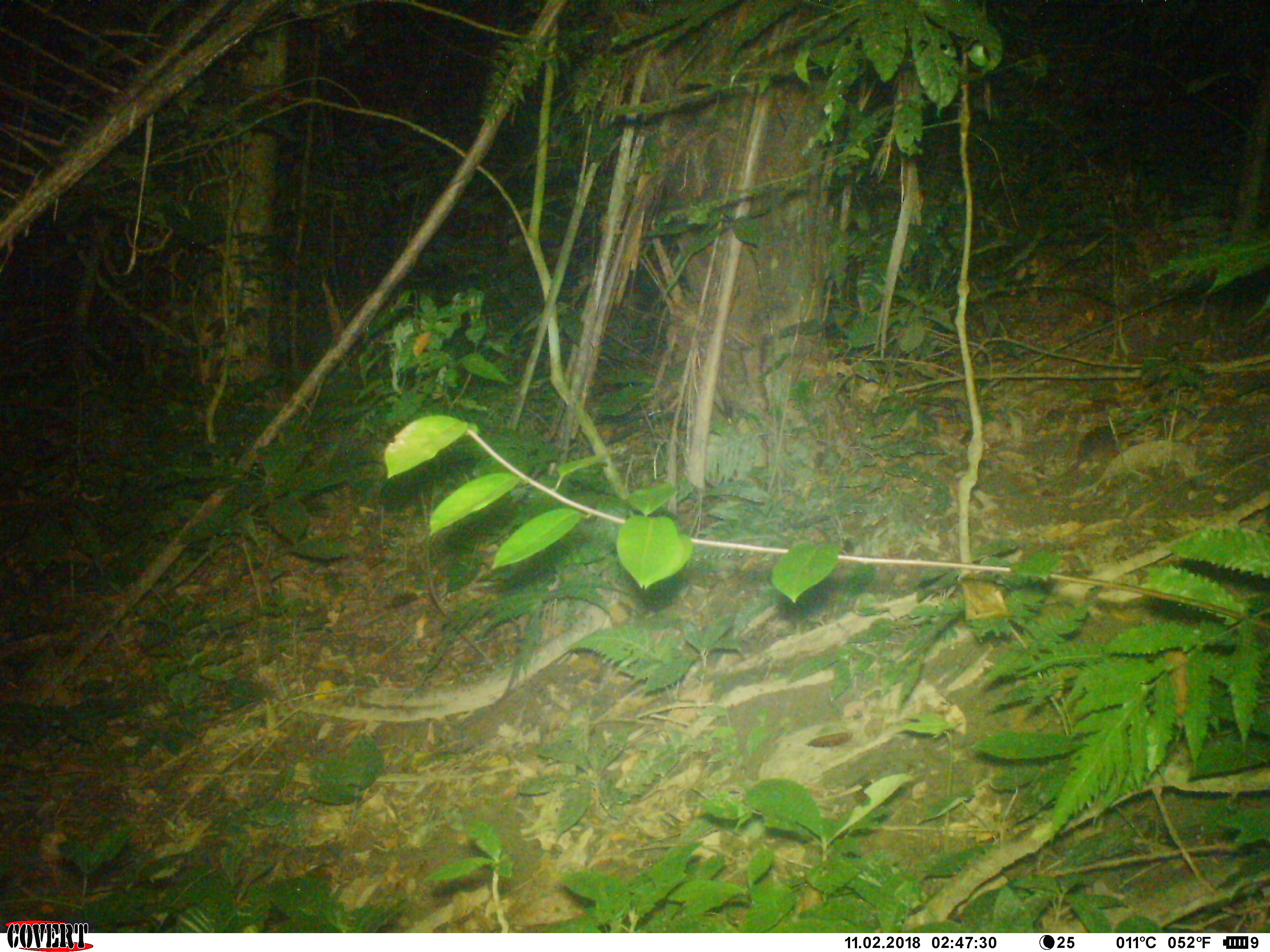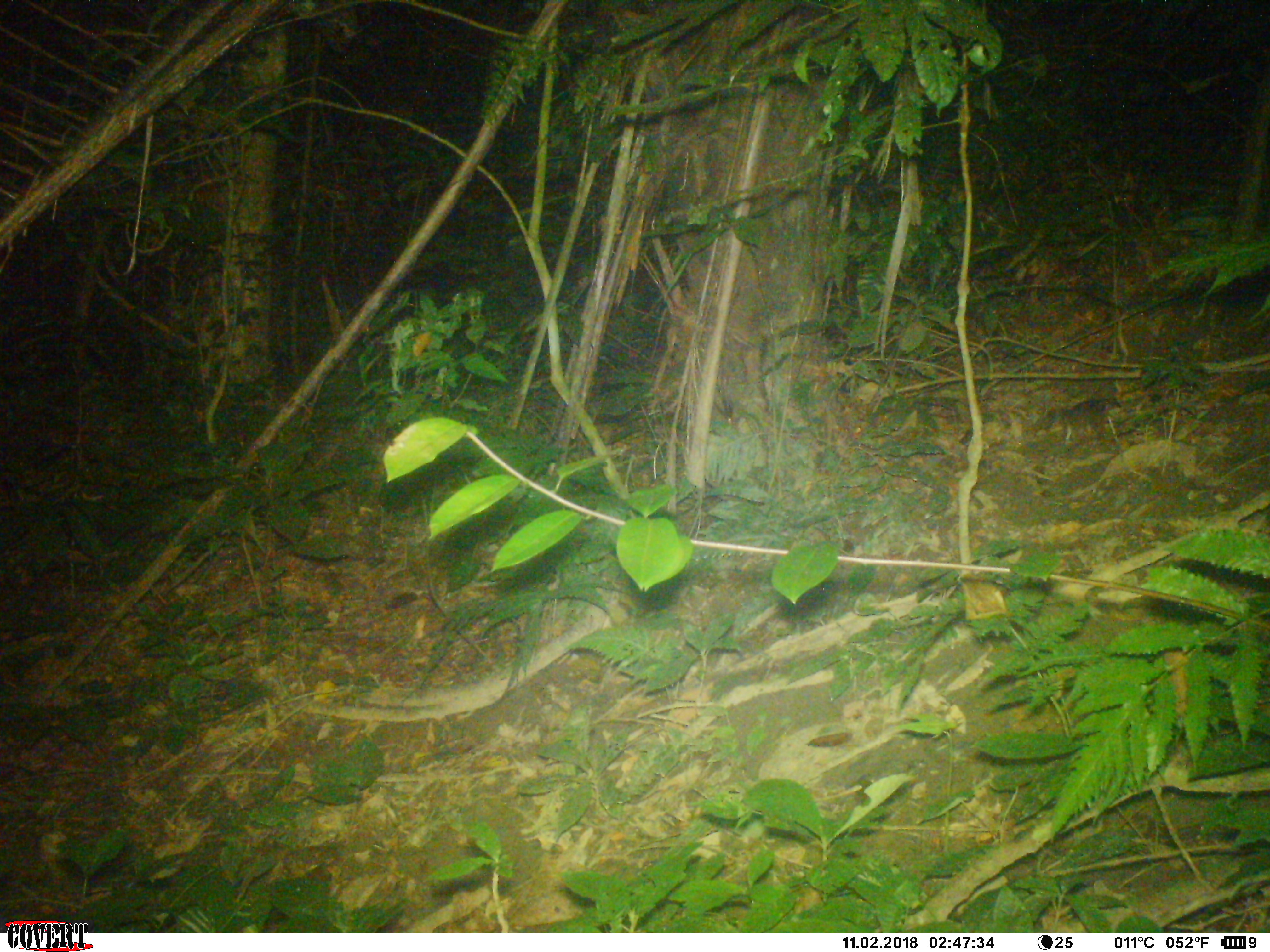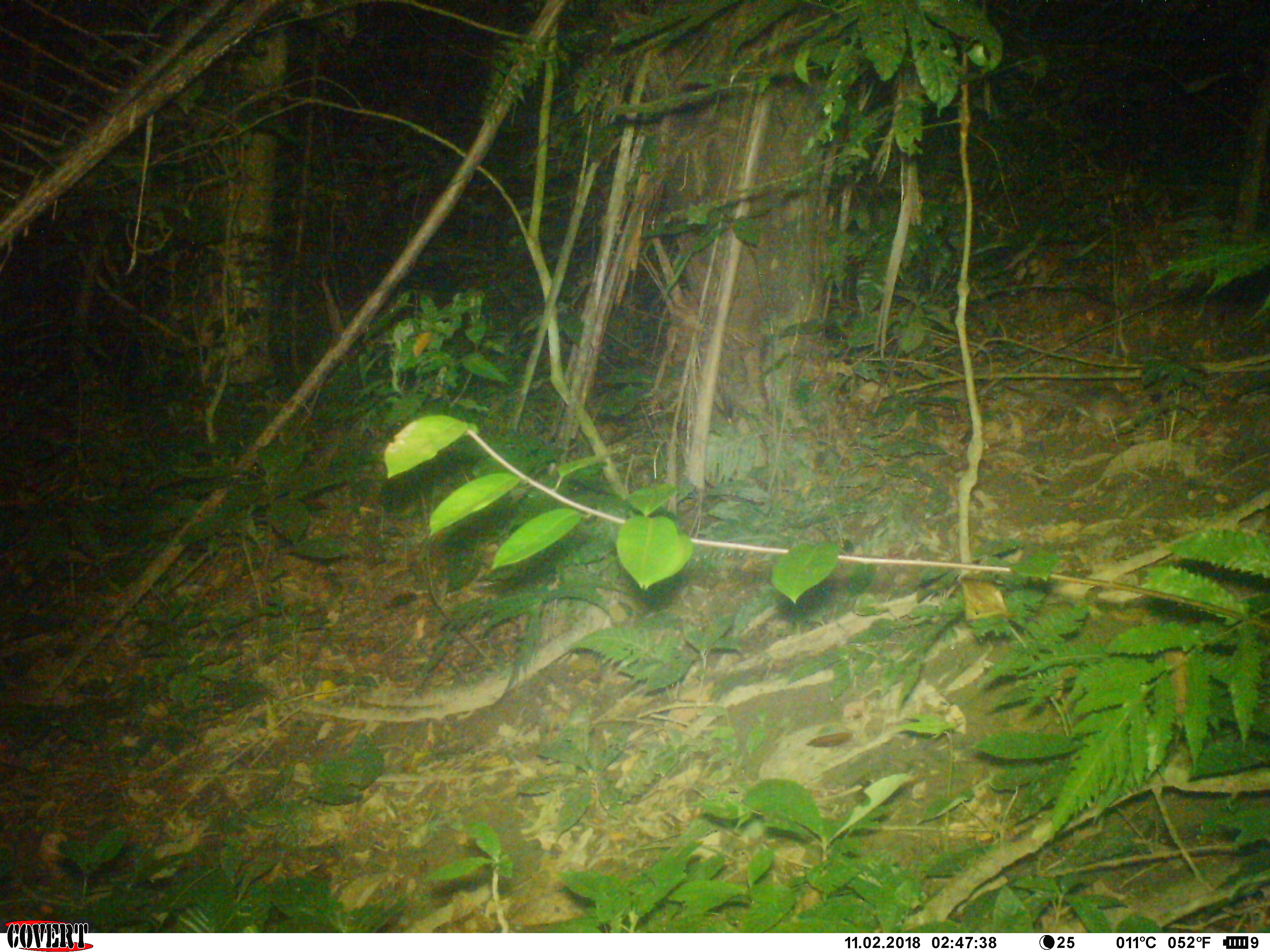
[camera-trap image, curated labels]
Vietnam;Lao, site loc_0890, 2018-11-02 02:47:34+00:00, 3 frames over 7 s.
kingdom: Animalia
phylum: Chordata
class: Mammalia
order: Rodentia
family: Muridae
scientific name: Muridae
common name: old-world mice and rats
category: unidentified murid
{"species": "unidentified murid (old-world mice and rats) (Muridae)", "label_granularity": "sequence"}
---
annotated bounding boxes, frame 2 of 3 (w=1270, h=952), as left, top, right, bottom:
unidentified murid: 1033, 394, 1121, 446